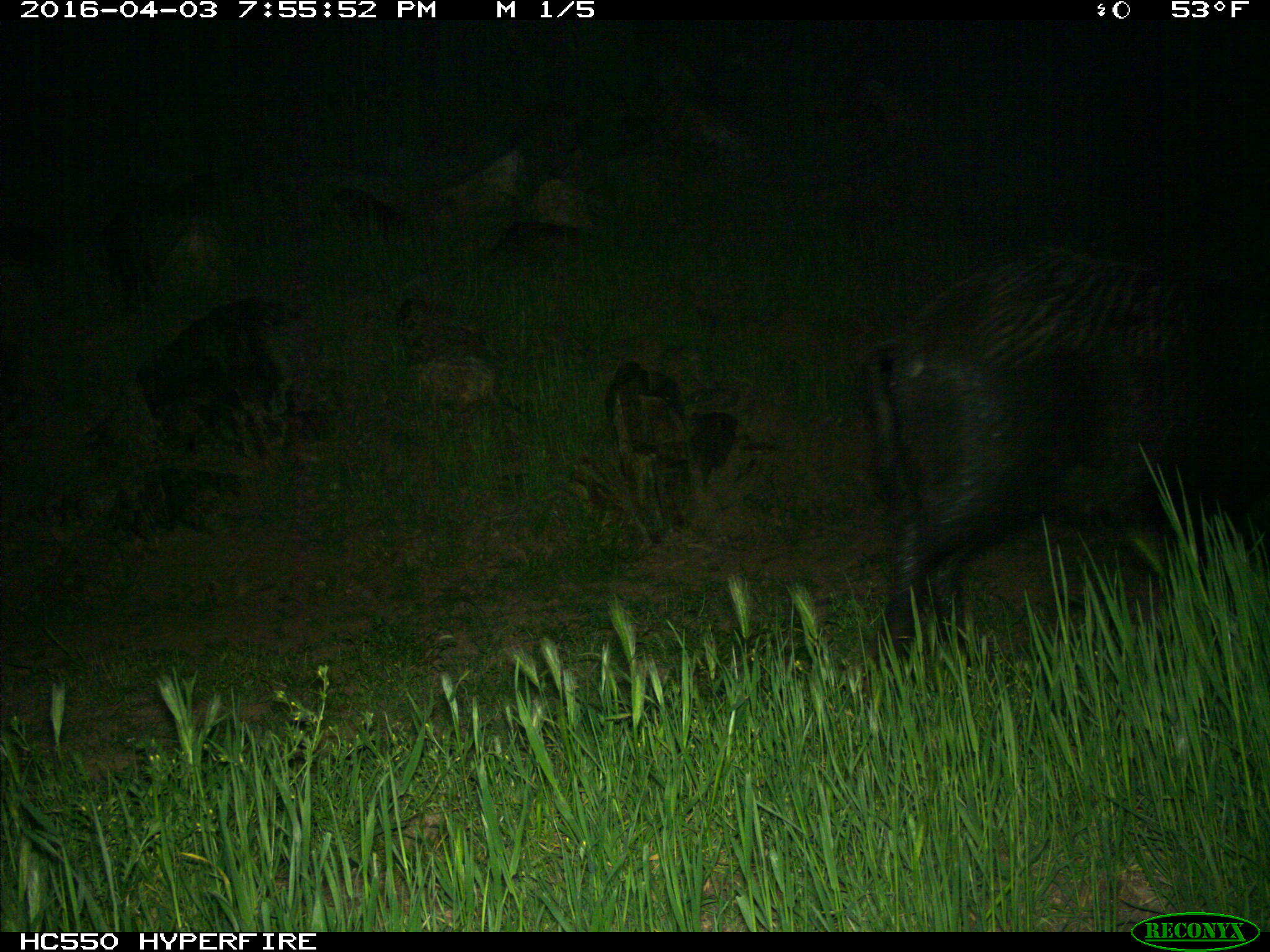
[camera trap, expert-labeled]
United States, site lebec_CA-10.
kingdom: Animalia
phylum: Chordata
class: Mammalia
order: Artiodactyla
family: Suidae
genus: Sus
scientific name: Sus scrofa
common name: wild boar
Sus scrofa (wild boar).